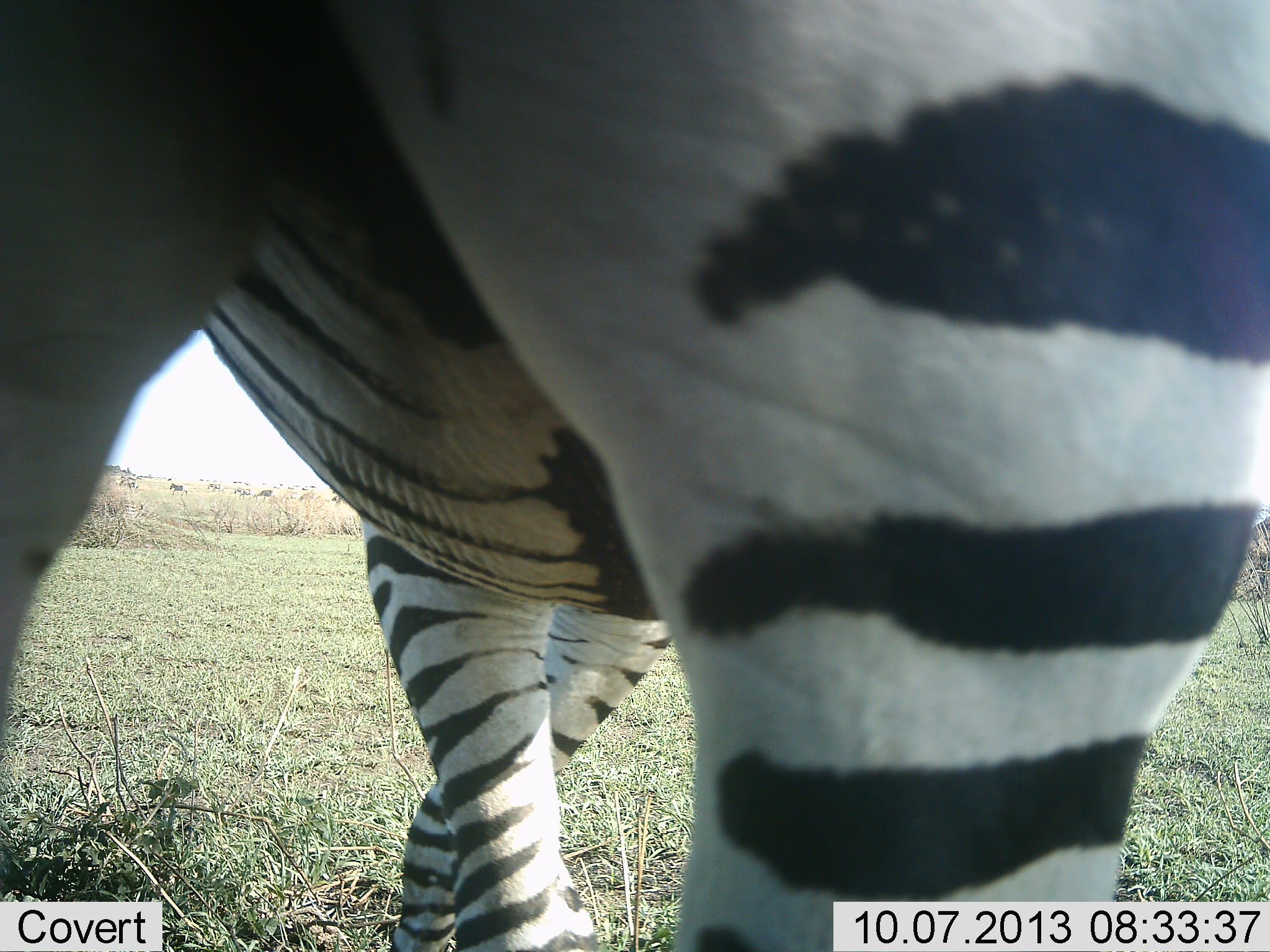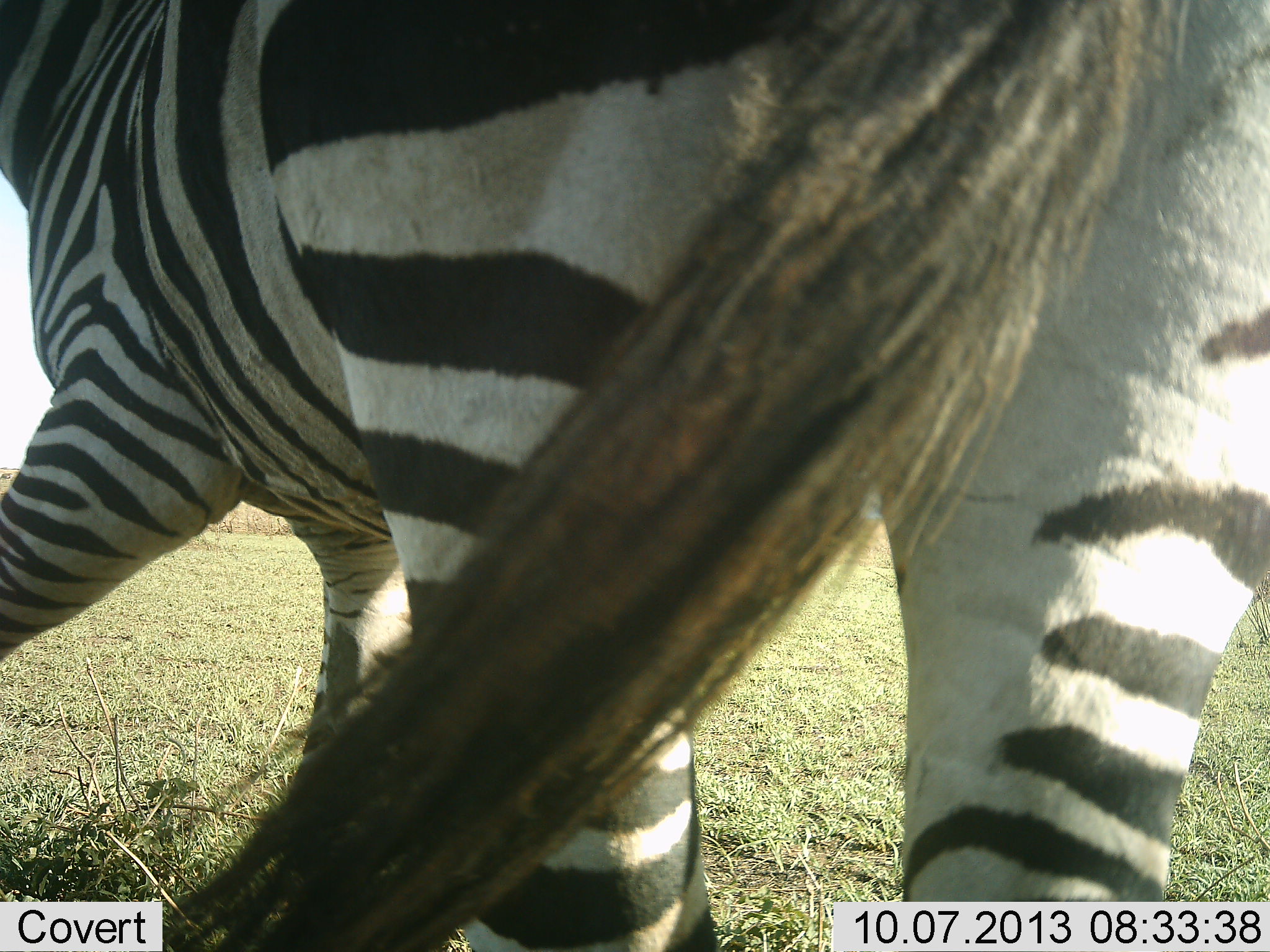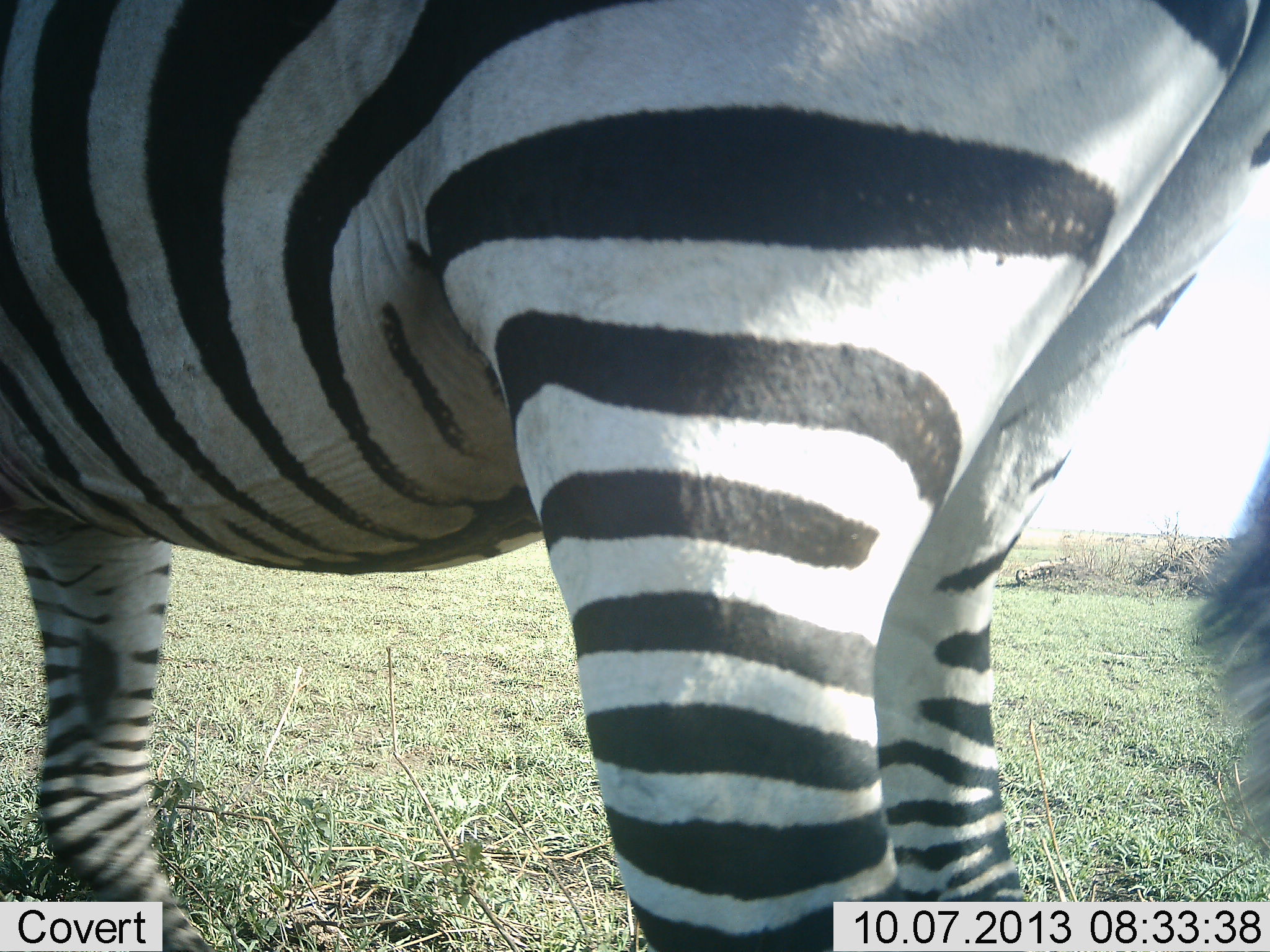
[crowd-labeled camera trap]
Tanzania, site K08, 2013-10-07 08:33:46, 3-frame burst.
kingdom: Animalia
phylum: Chordata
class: Mammalia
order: Perissodactyla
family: Equidae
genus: Equus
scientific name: Equus quagga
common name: plains zebra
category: zebra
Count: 1.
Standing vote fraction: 40%.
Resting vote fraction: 0%.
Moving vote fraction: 65%.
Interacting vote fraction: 3%.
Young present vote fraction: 0%.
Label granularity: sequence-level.